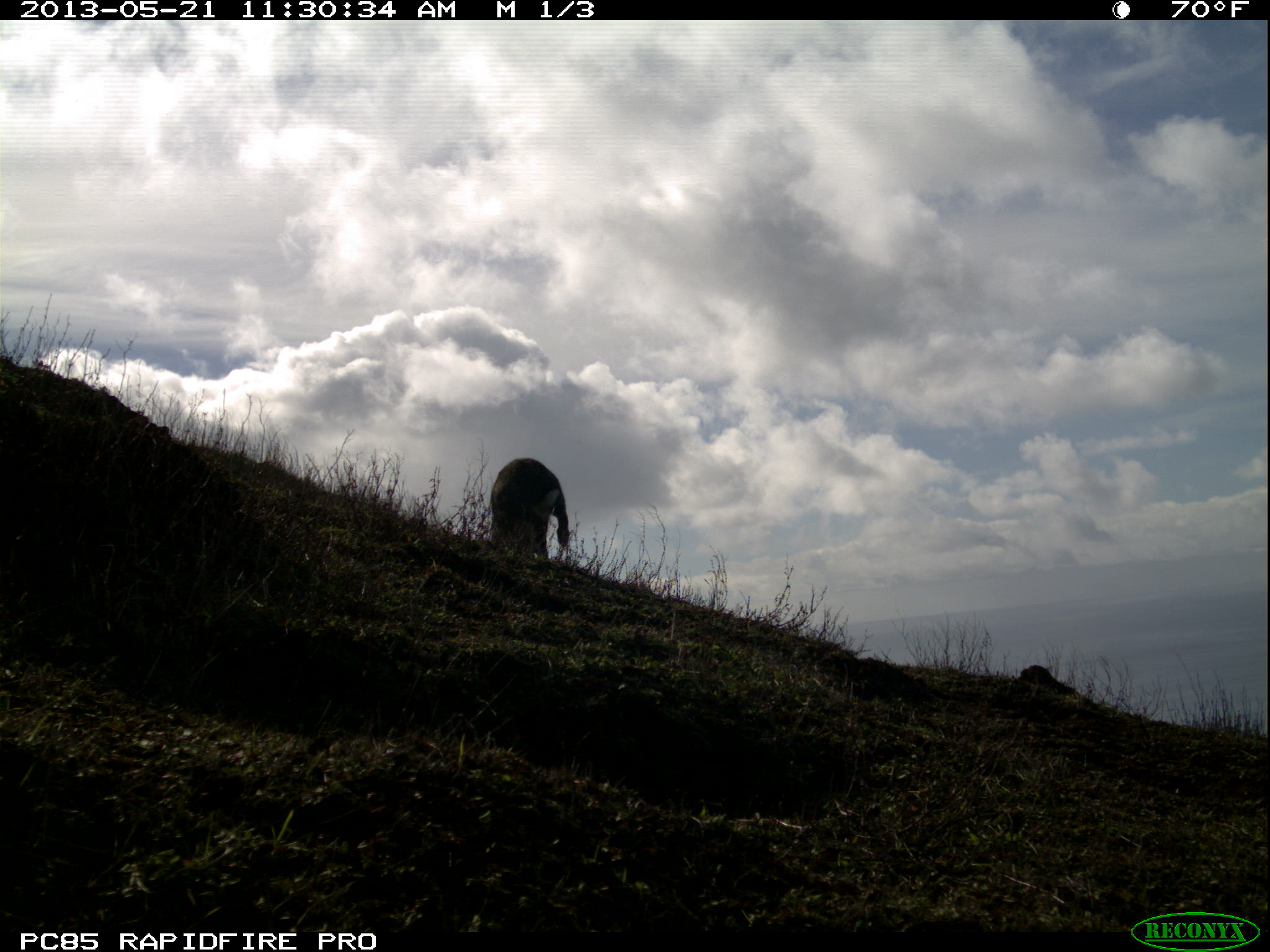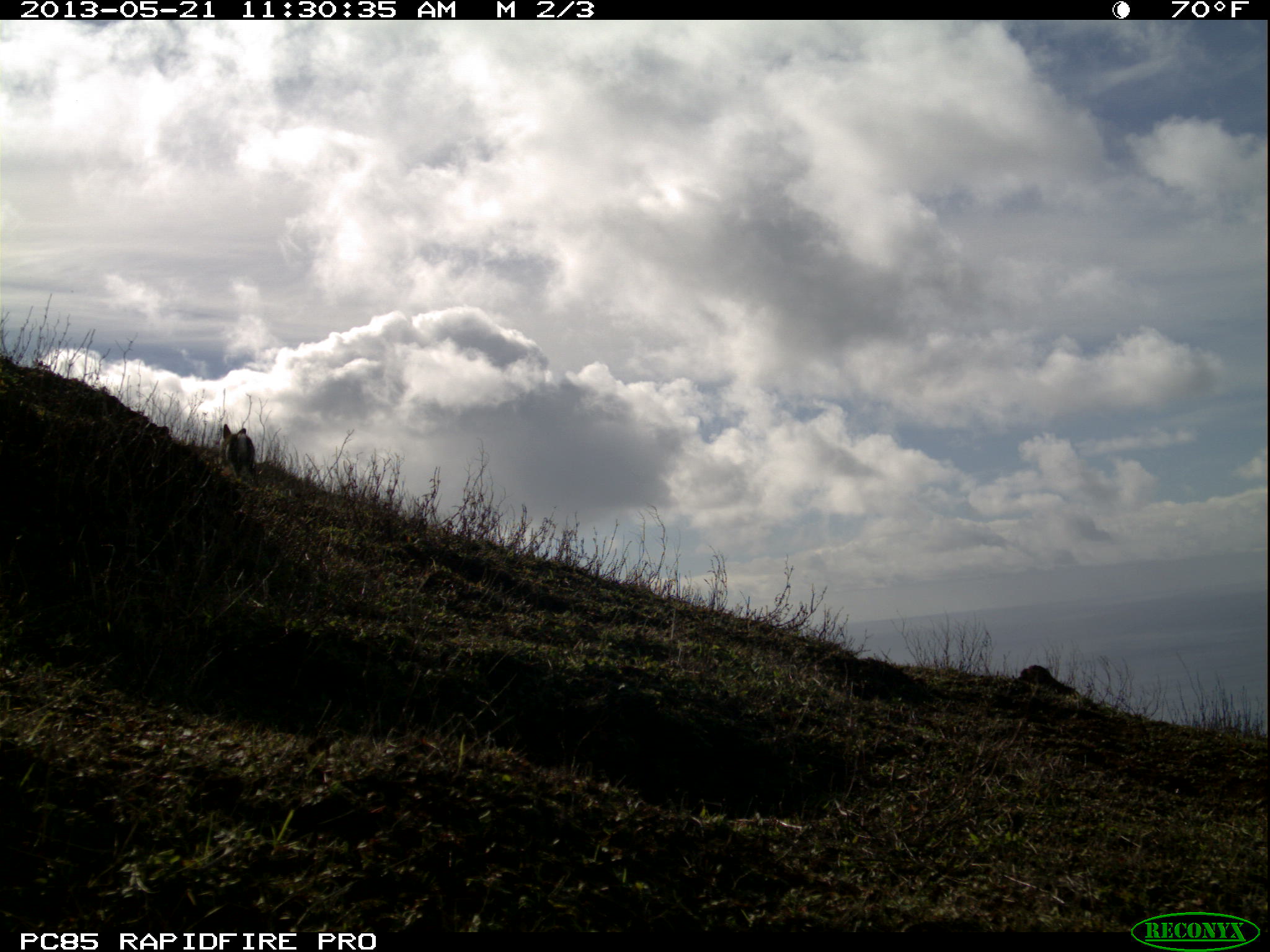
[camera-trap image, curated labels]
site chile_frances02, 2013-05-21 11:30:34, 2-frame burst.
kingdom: Animalia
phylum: Chordata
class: Mammalia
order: Lagomorpha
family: Leporidae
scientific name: Leporidae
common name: rabbits and hares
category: rabbit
Rabbit (rabbits and hares) (Leporidae).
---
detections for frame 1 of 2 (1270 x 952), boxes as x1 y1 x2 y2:
rabbit: 484 456 571 562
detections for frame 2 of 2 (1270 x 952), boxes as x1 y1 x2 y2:
rabbit: 221 426 259 482